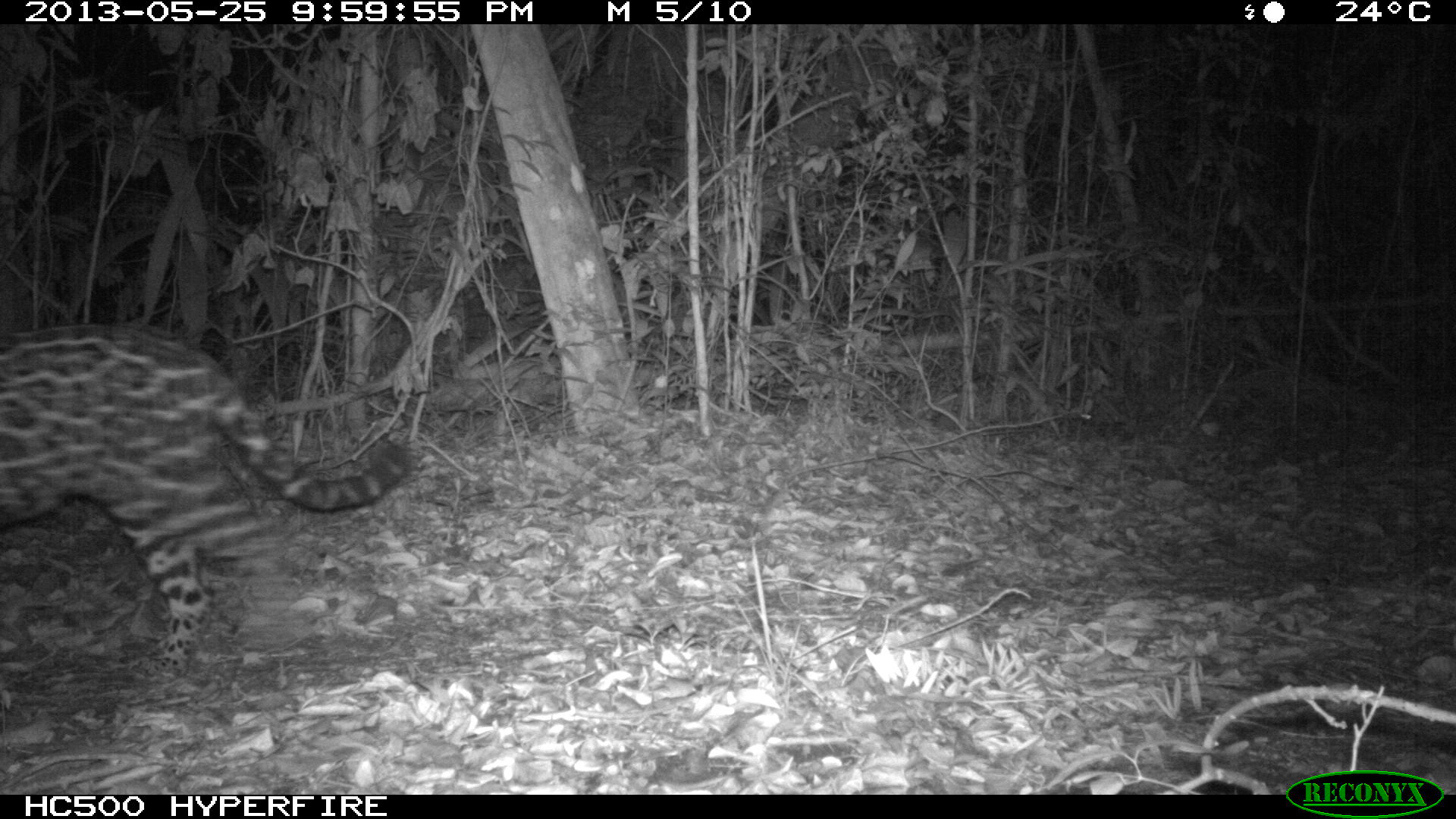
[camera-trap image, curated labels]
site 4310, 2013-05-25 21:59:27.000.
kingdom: Animalia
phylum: Chordata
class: Mammalia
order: Carnivora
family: Felidae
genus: Panthera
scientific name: Panthera onca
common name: jaguar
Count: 1.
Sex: female.